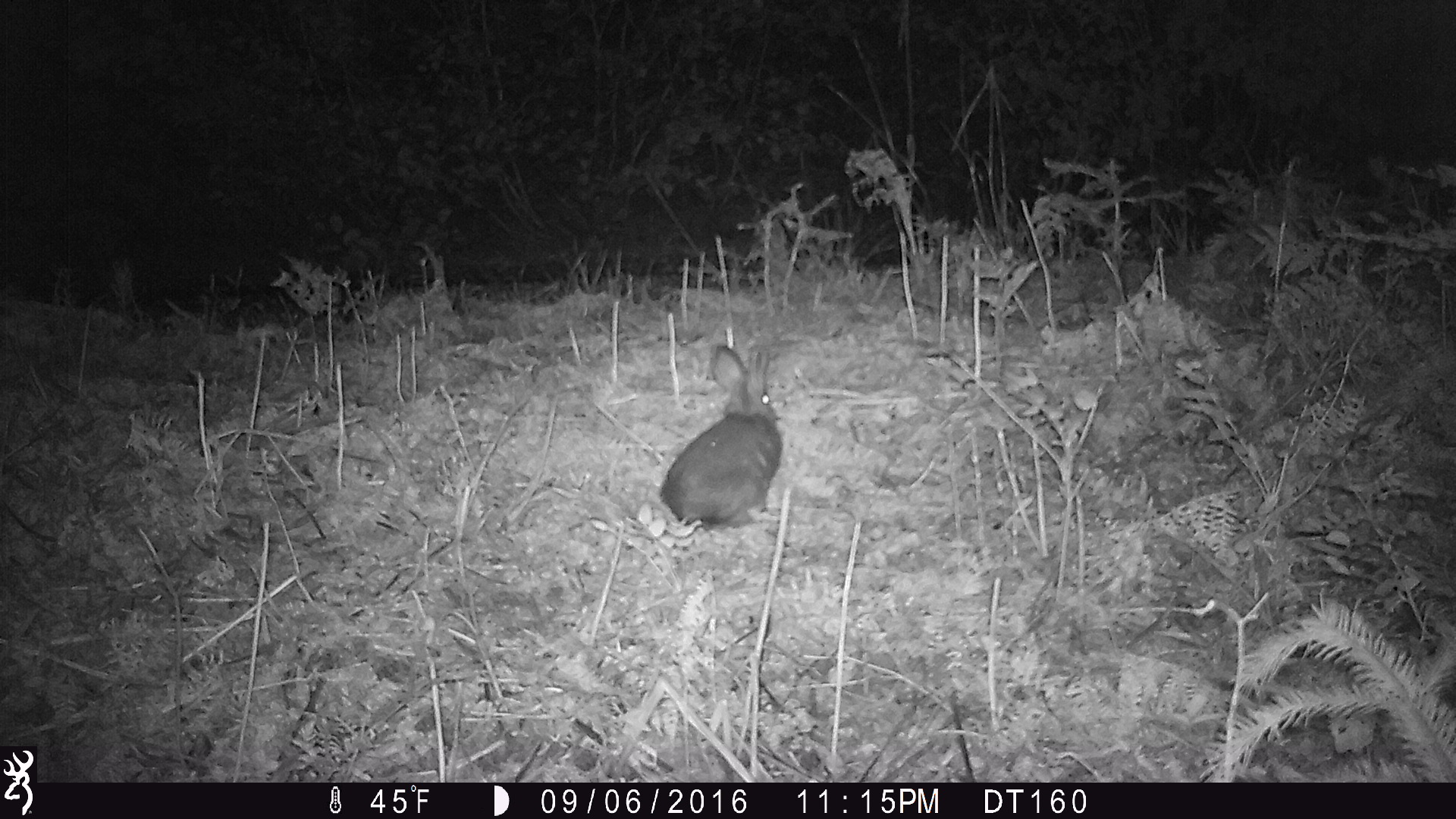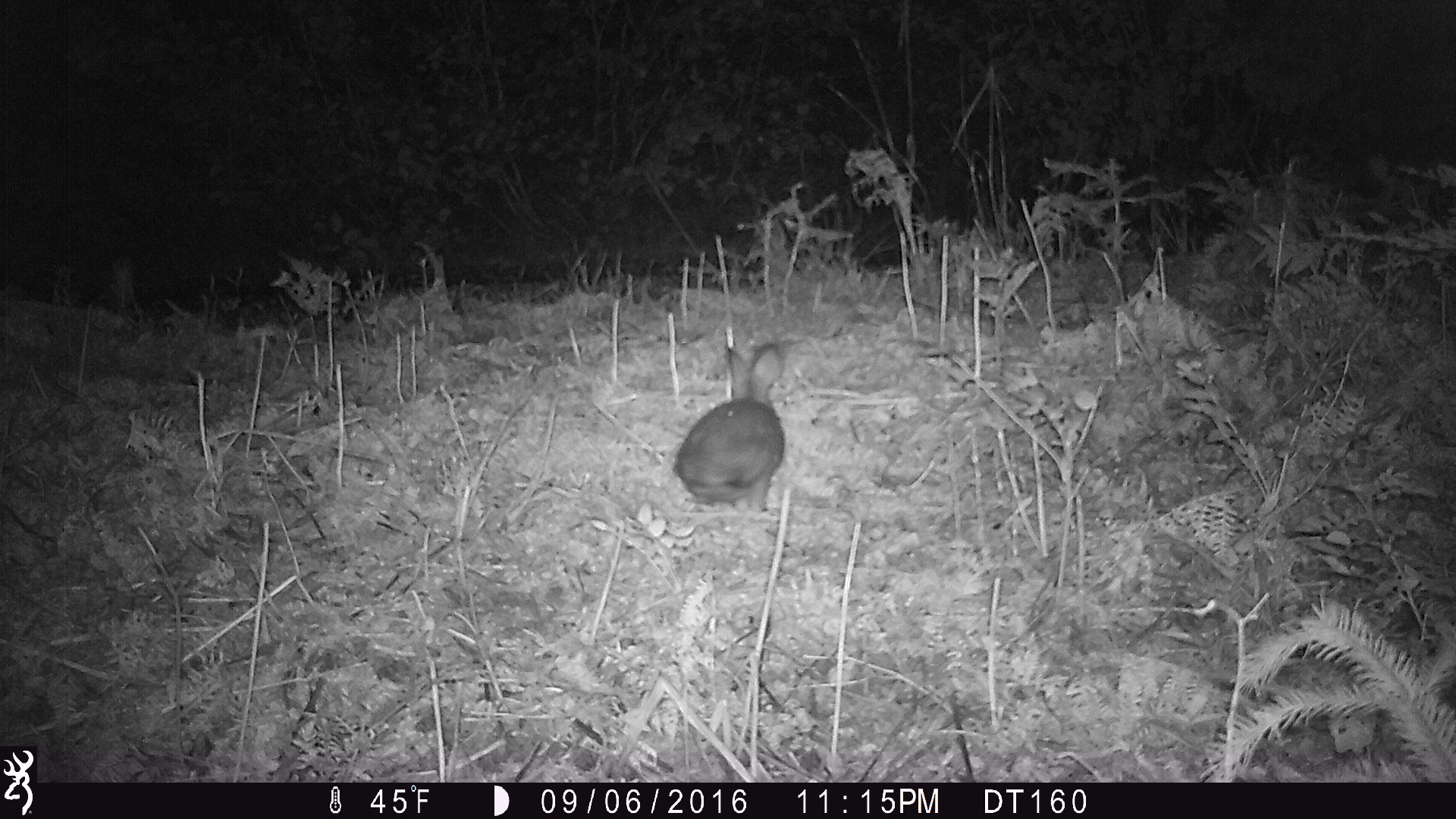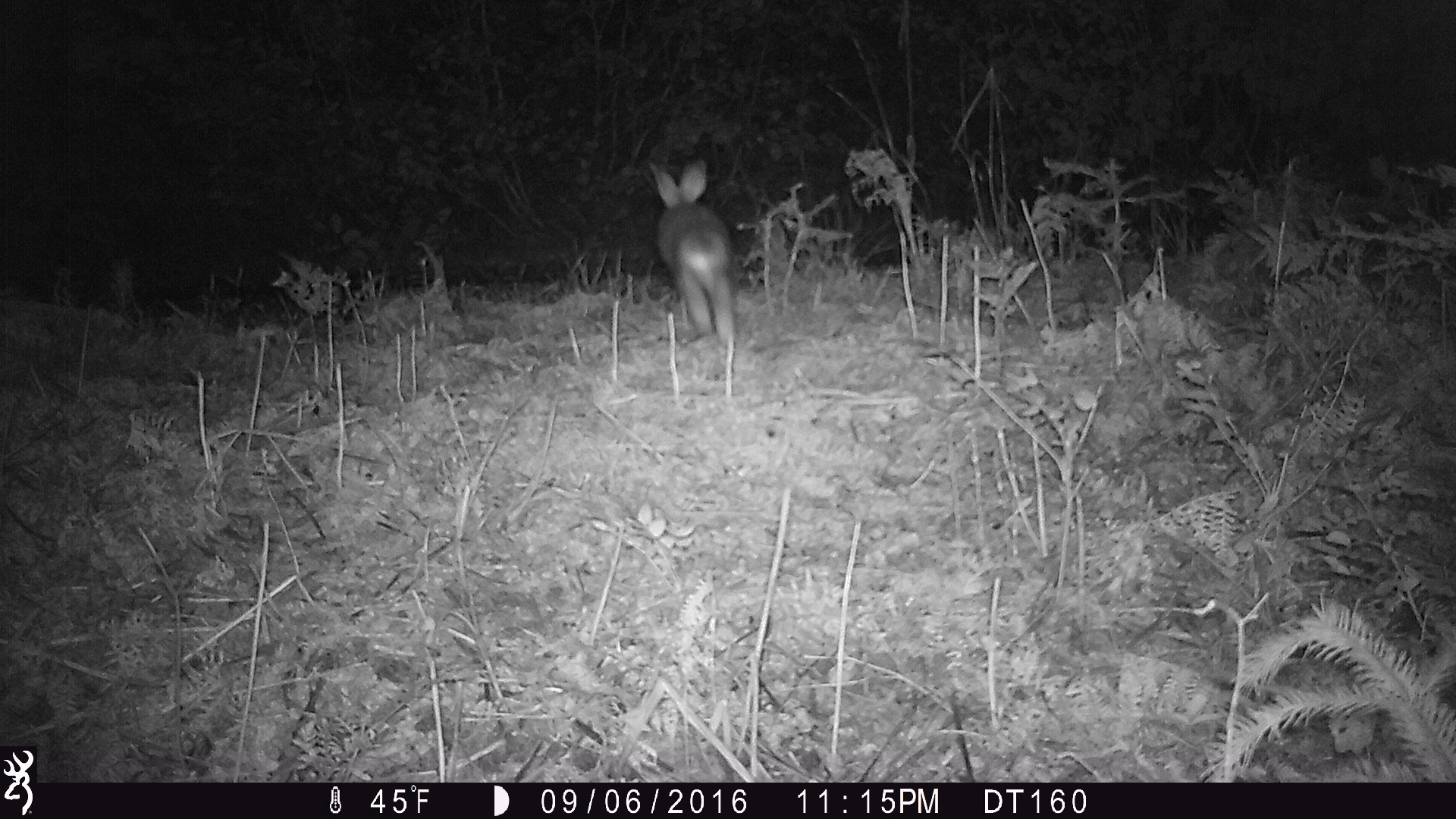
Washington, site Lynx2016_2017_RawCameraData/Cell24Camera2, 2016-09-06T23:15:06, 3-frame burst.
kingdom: Animalia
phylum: Chordata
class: Mammalia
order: Lagomorpha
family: Leporidae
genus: Lepus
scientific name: Lepus americanus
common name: snowshoe hare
Lepus americanus (snowshoe hare). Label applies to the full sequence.